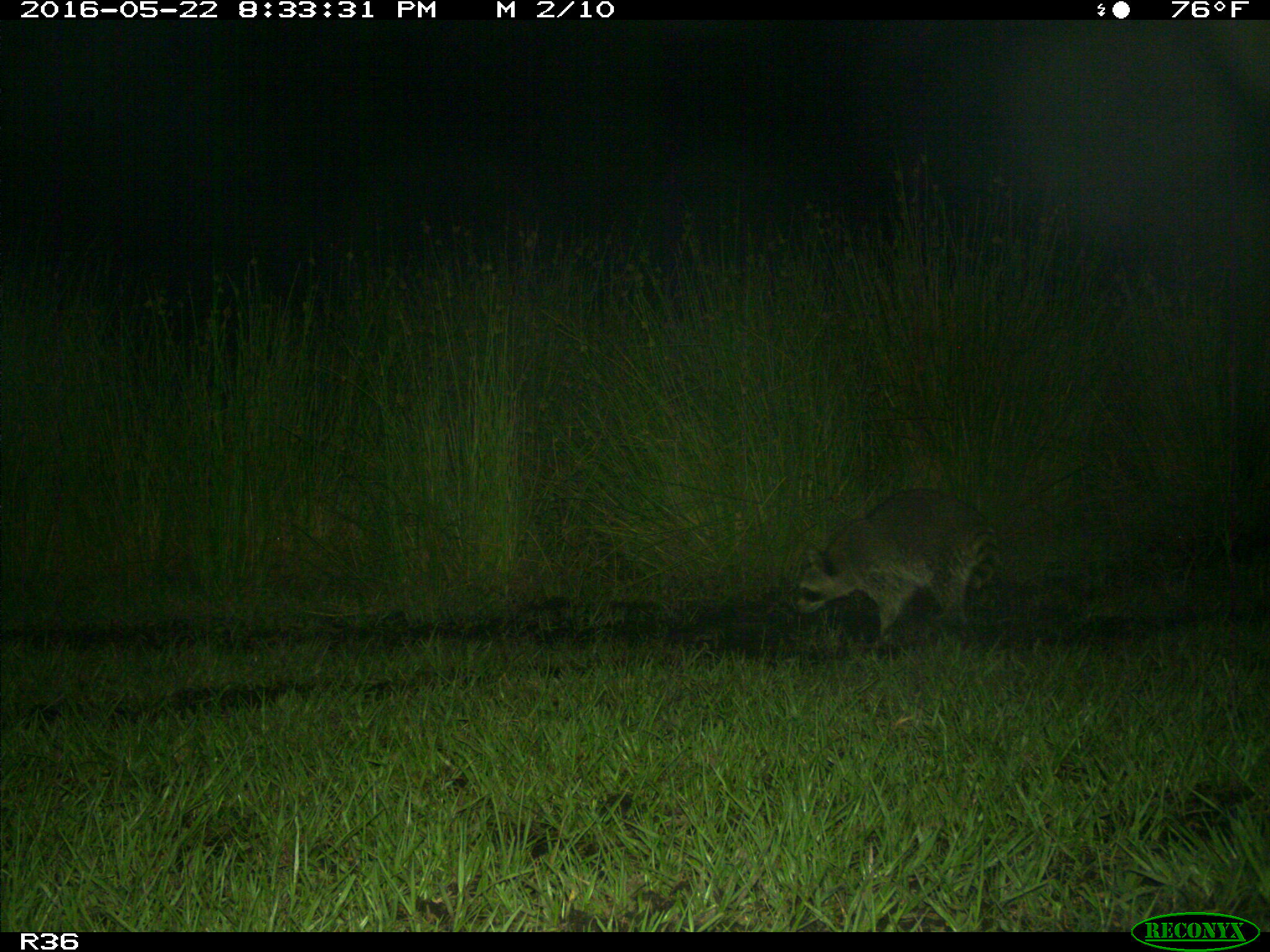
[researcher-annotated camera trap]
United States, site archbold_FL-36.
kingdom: Animalia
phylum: Chordata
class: Mammalia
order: Carnivora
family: Procyonidae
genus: Procyon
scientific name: Procyon lotor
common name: common raccoon